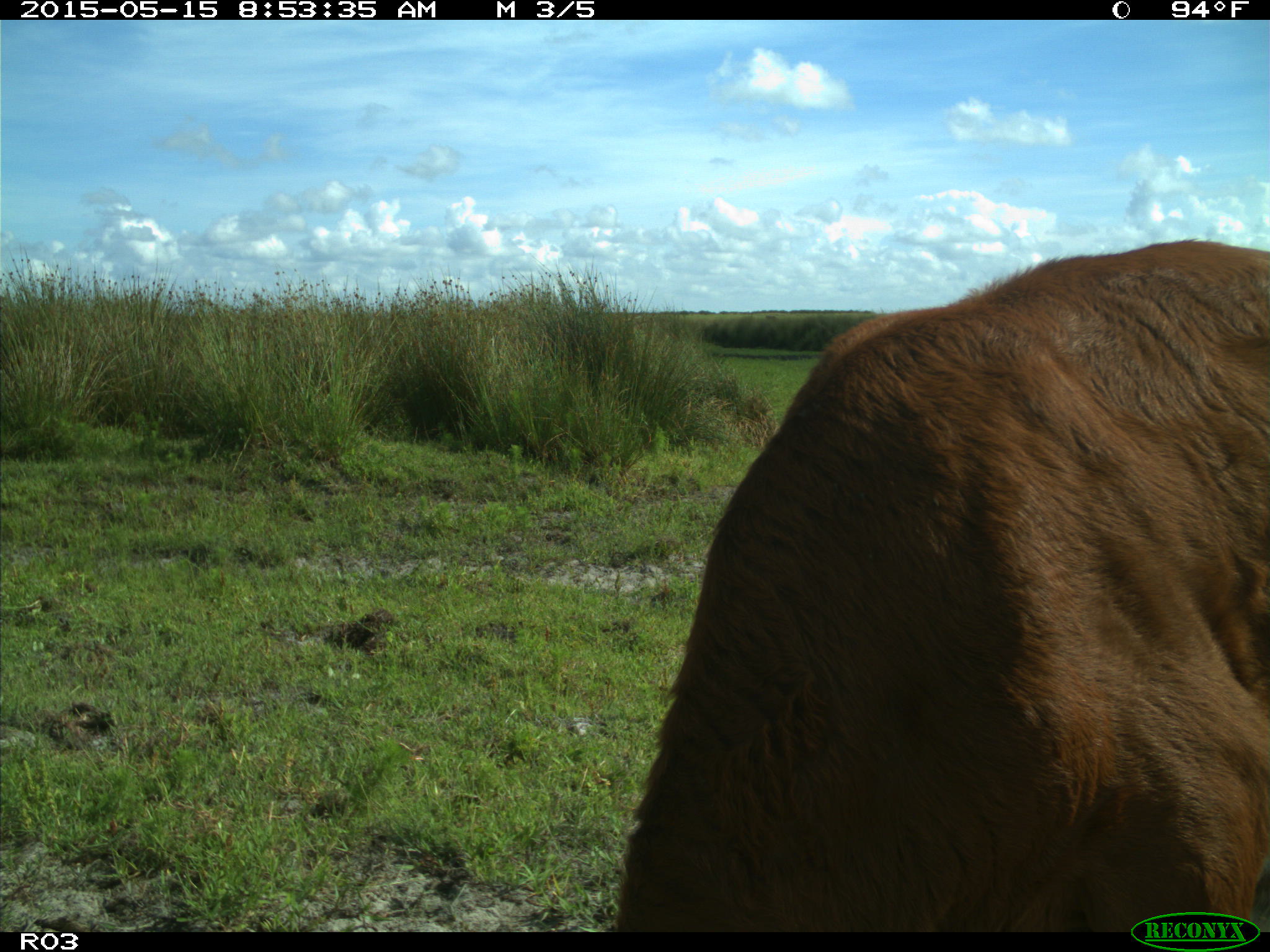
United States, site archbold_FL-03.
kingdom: Animalia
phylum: Chordata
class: Mammalia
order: Artiodactyla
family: Bovidae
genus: Bos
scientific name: Bos taurus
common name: domestic cow